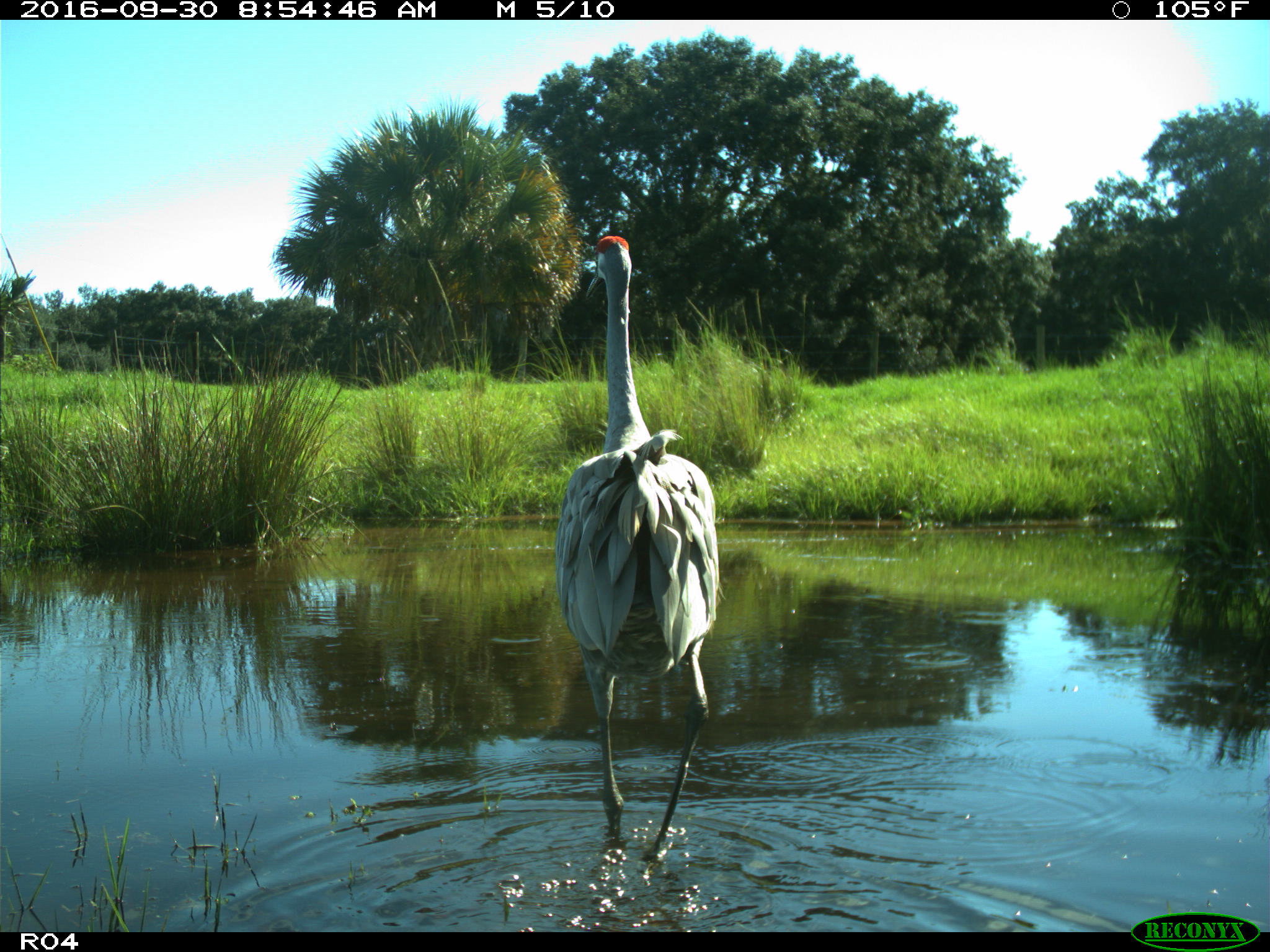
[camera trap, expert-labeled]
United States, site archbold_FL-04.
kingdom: Animalia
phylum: Chordata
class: Aves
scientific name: Aves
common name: birds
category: unidentified bird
Unidentified bird (birds) (Aves).